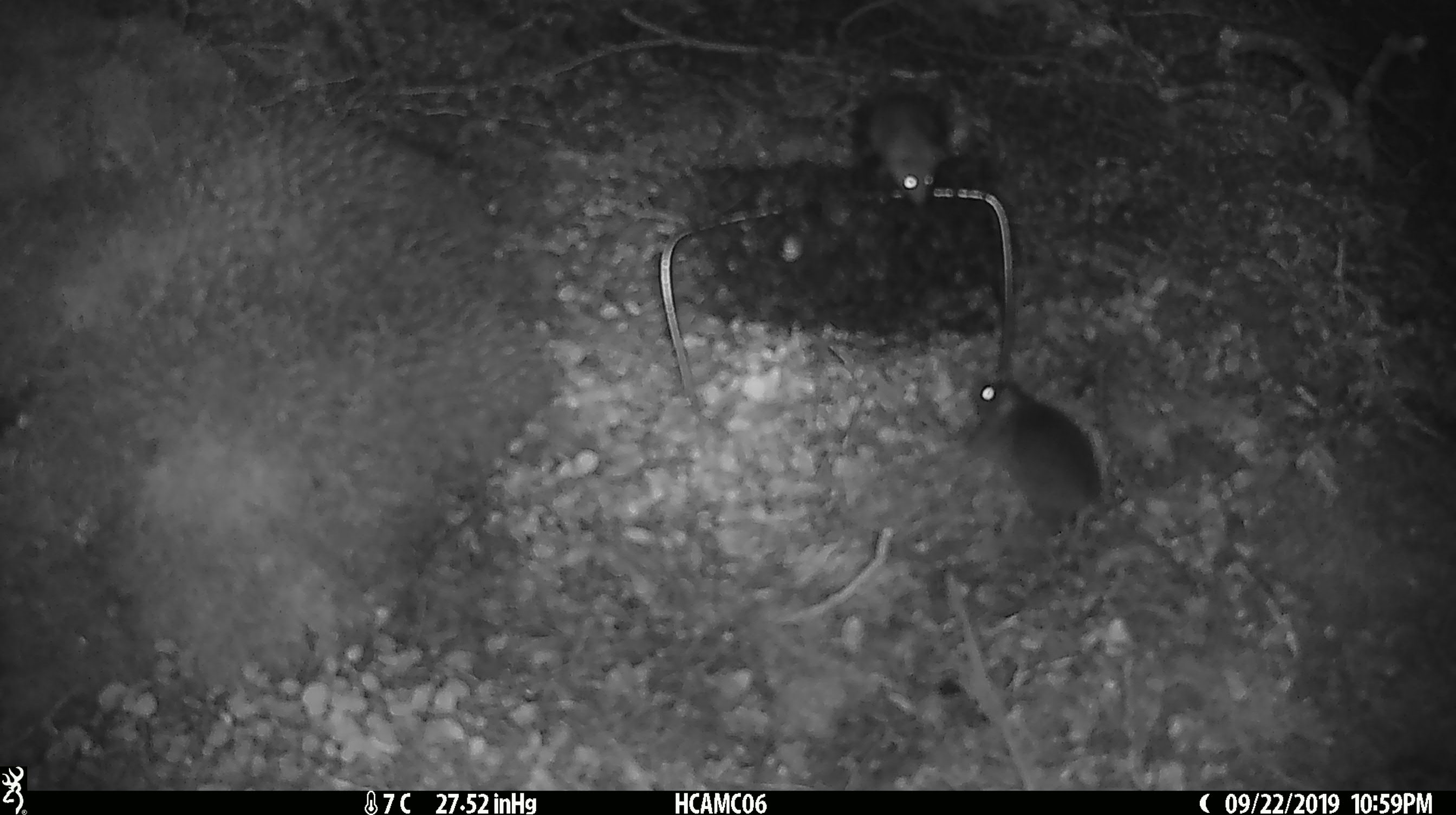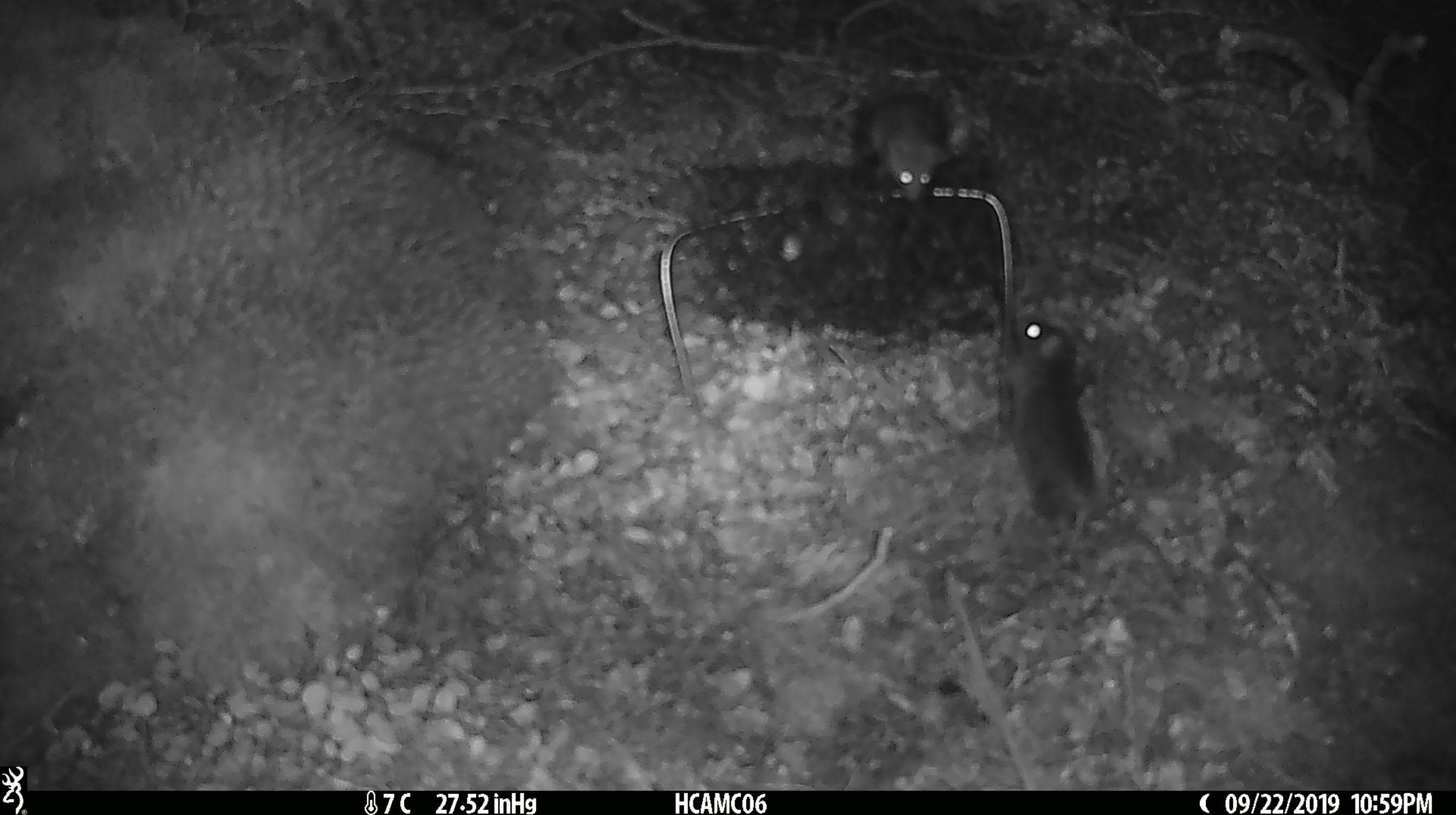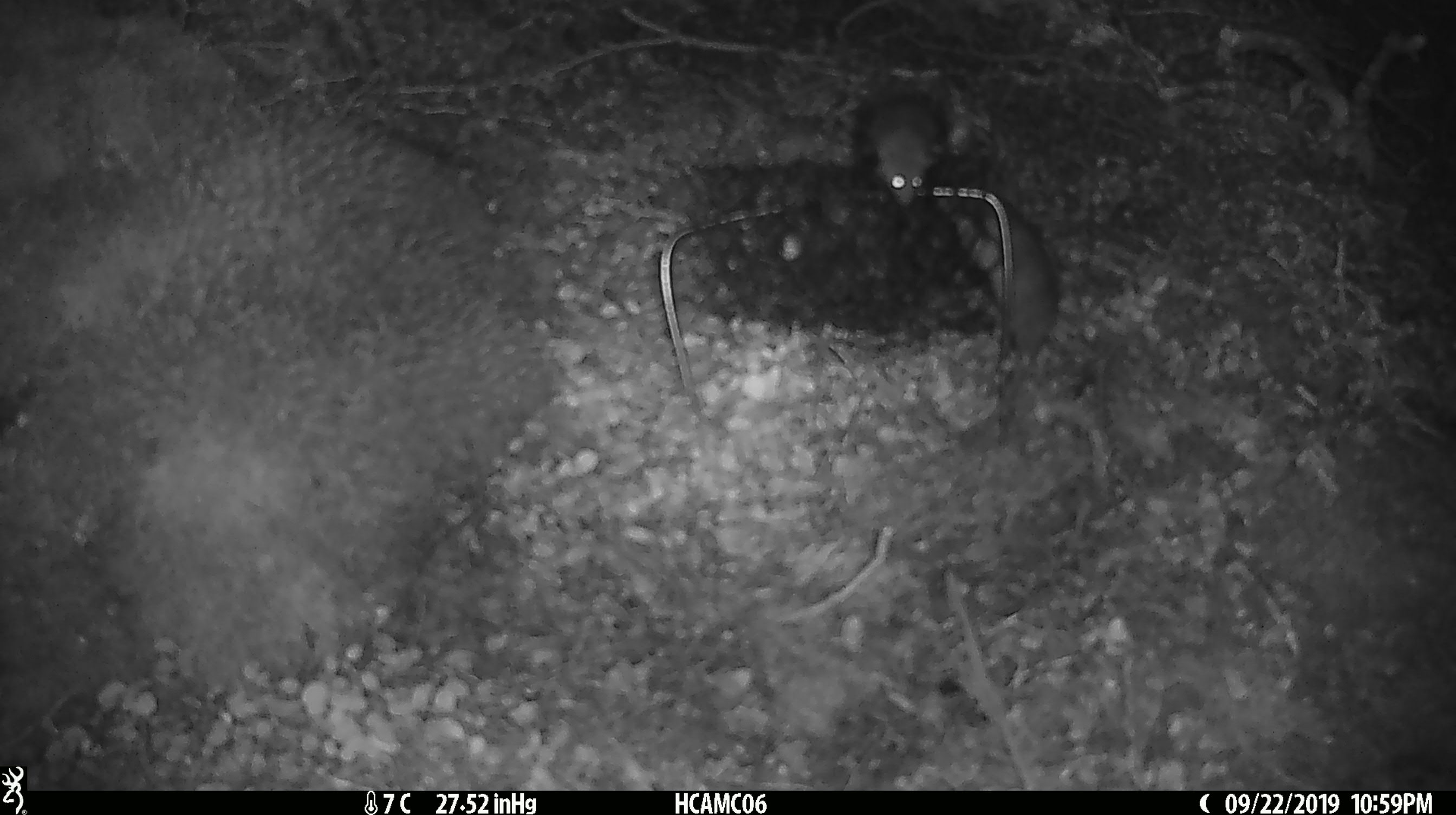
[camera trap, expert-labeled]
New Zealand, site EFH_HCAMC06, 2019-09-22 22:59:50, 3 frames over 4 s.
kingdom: Animalia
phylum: Chordata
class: Mammalia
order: Rodentia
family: Muridae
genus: Mus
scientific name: Mus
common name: mouse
Mouse (Mus).